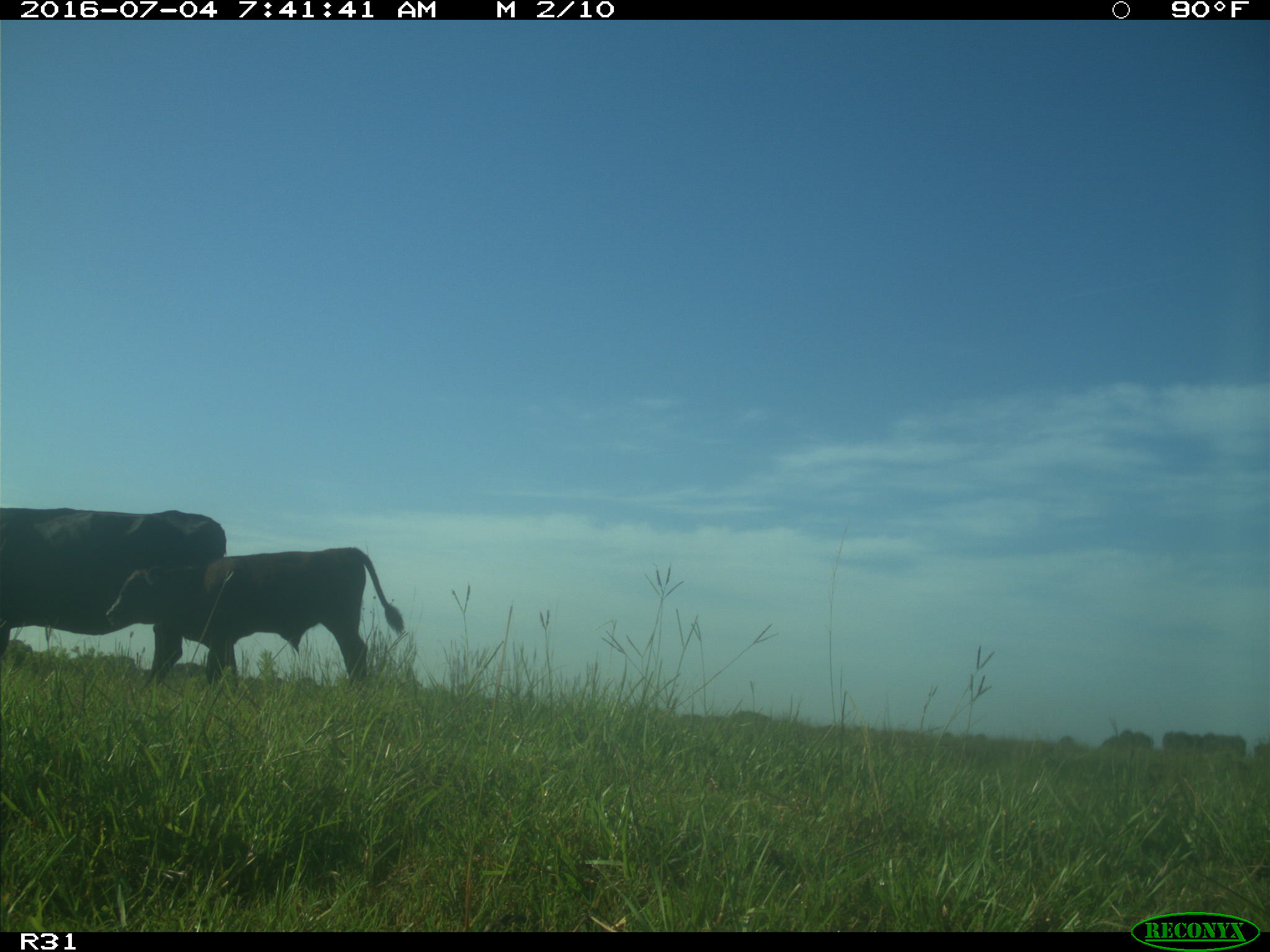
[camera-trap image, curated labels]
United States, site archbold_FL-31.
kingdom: Animalia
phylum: Chordata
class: Mammalia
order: Artiodactyla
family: Bovidae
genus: Bos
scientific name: Bos taurus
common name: domestic cow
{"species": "Bos taurus (domestic cow)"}